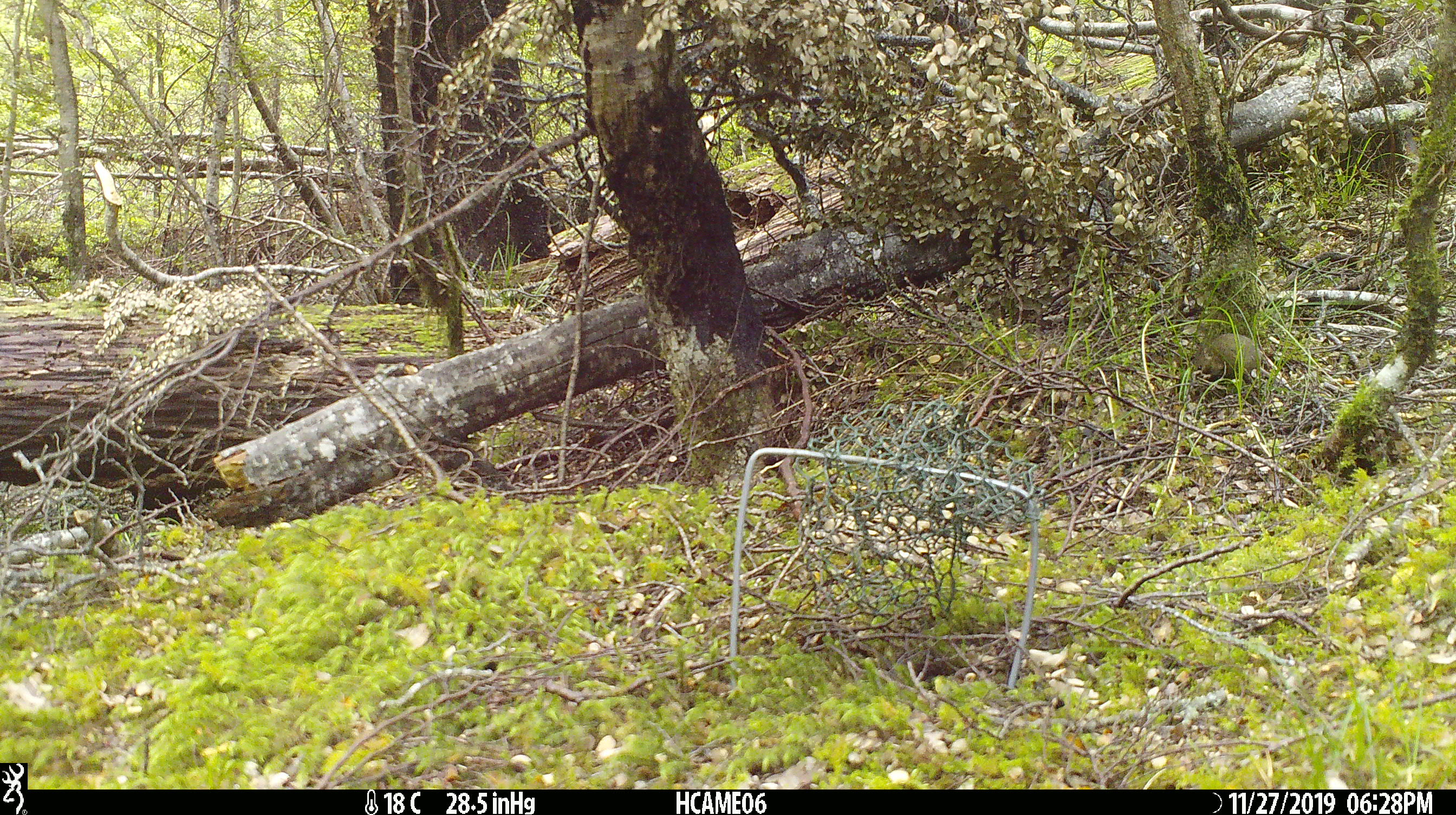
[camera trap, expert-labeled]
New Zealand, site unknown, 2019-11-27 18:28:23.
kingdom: Animalia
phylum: Chordata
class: Mammalia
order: Rodentia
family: Muridae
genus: Mus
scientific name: Mus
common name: mouse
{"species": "mouse (Mus)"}